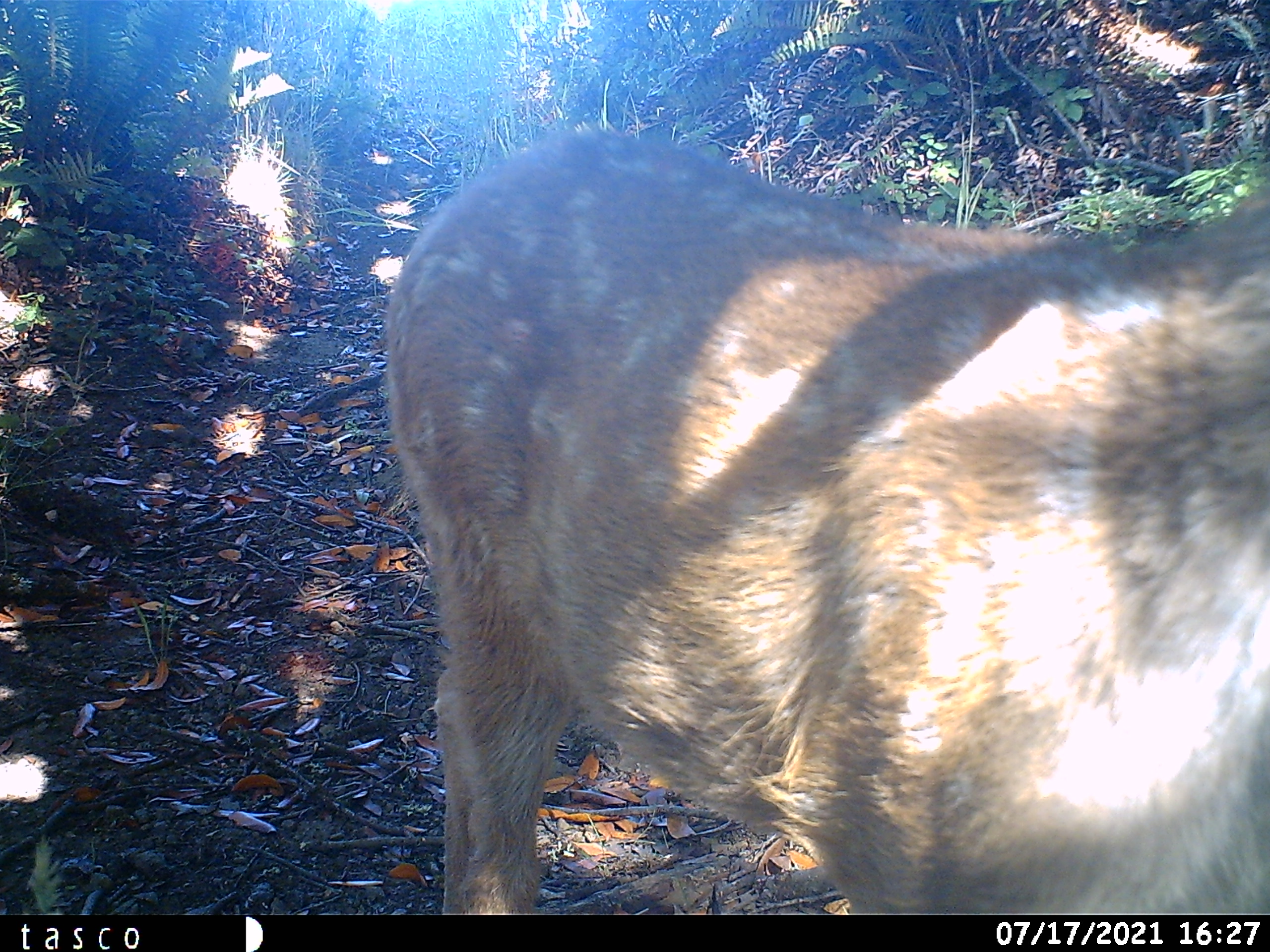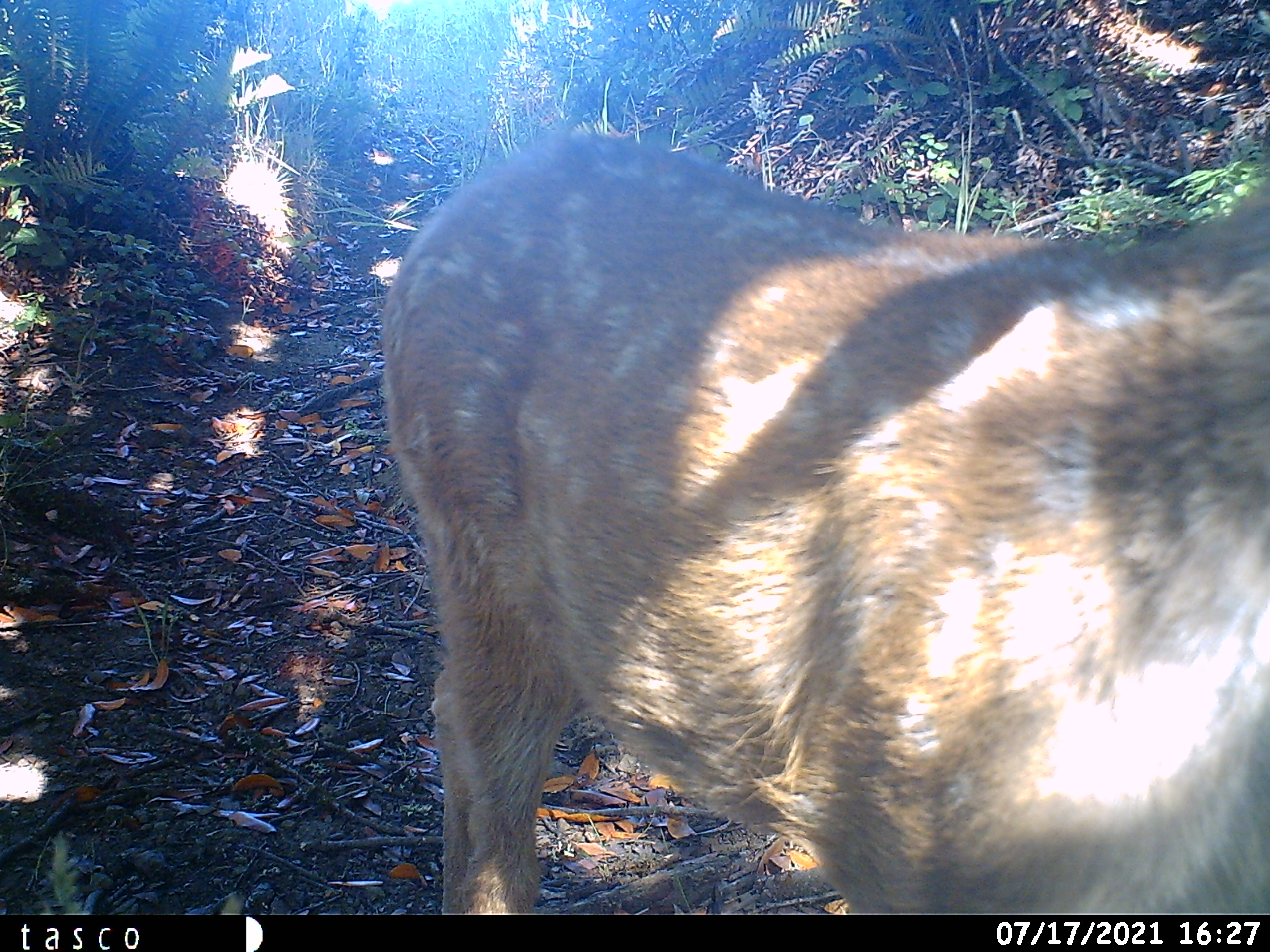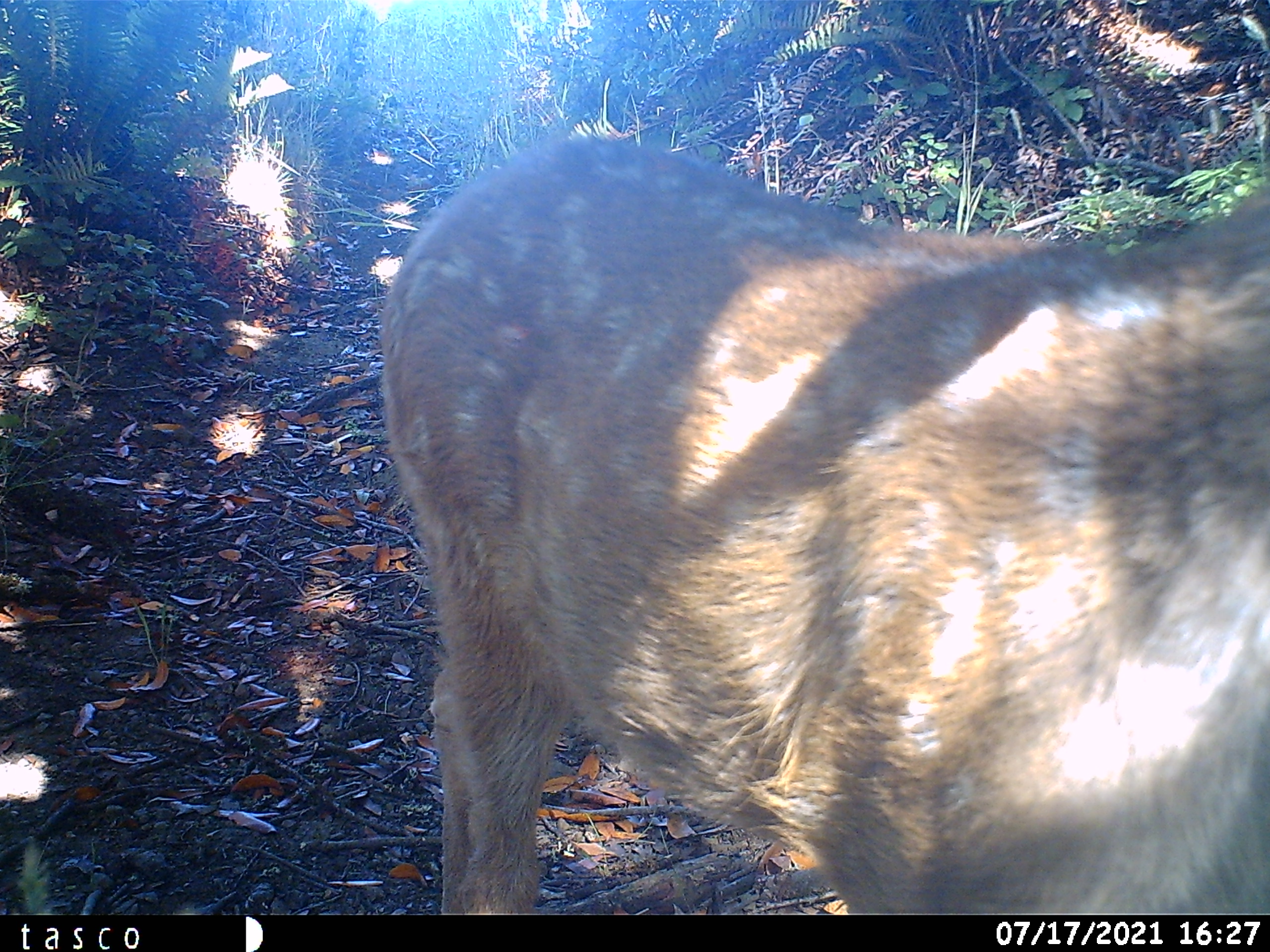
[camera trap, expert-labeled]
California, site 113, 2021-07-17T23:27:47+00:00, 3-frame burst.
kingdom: Animalia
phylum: Chordata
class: Mammalia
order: Artiodactyla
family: Cervidae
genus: Odocoileus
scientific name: Odocoileus hemionus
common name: mule deer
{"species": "mule deer (Odocoileus hemionus)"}